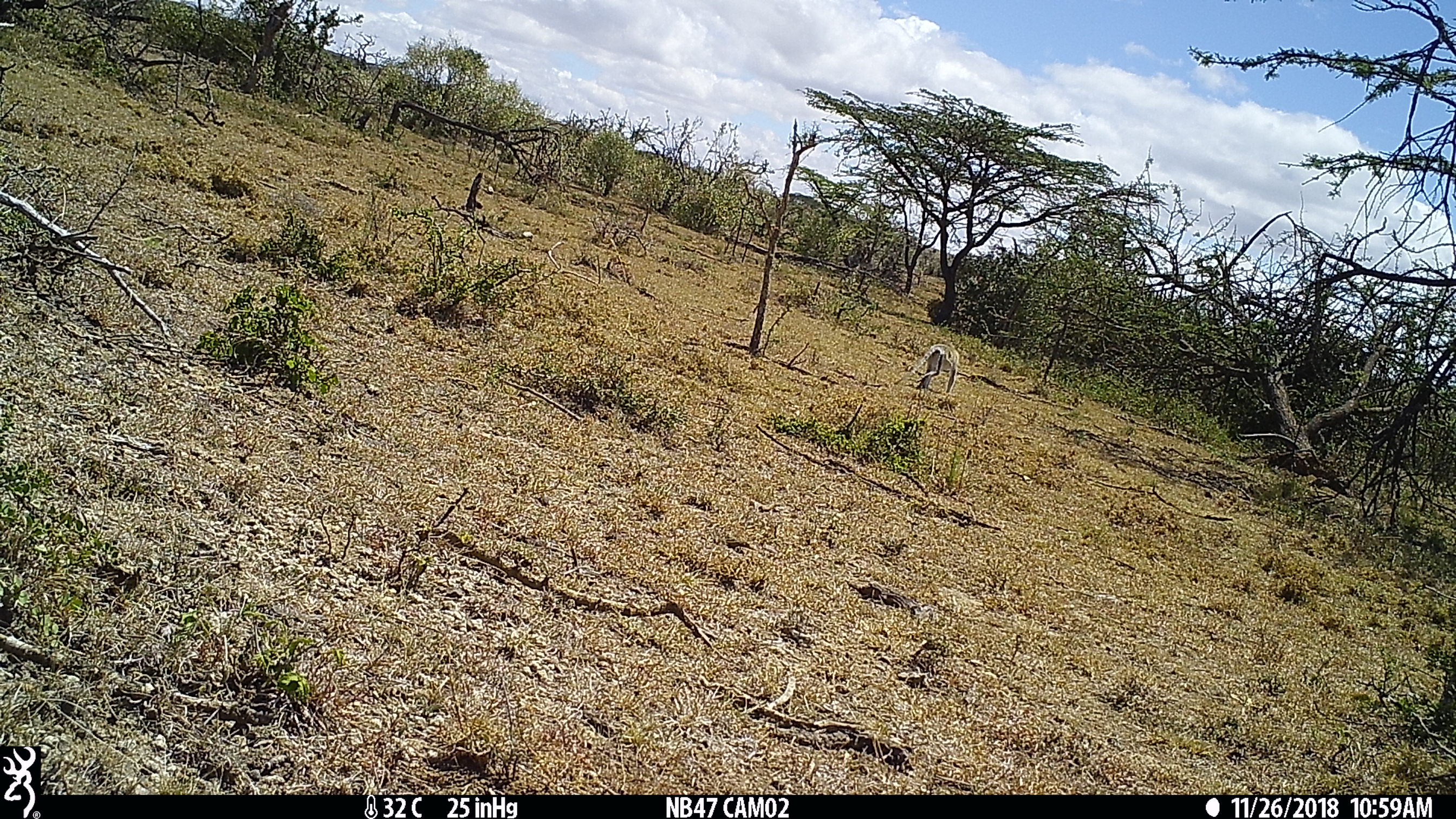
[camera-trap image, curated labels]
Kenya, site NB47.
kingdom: Animalia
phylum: Chordata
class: Mammalia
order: Primates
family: Cercopithecidae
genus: Chlorocebus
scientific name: Chlorocebus pygerythrus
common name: vervet monkey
Vervet monkey (Chlorocebus pygerythrus).